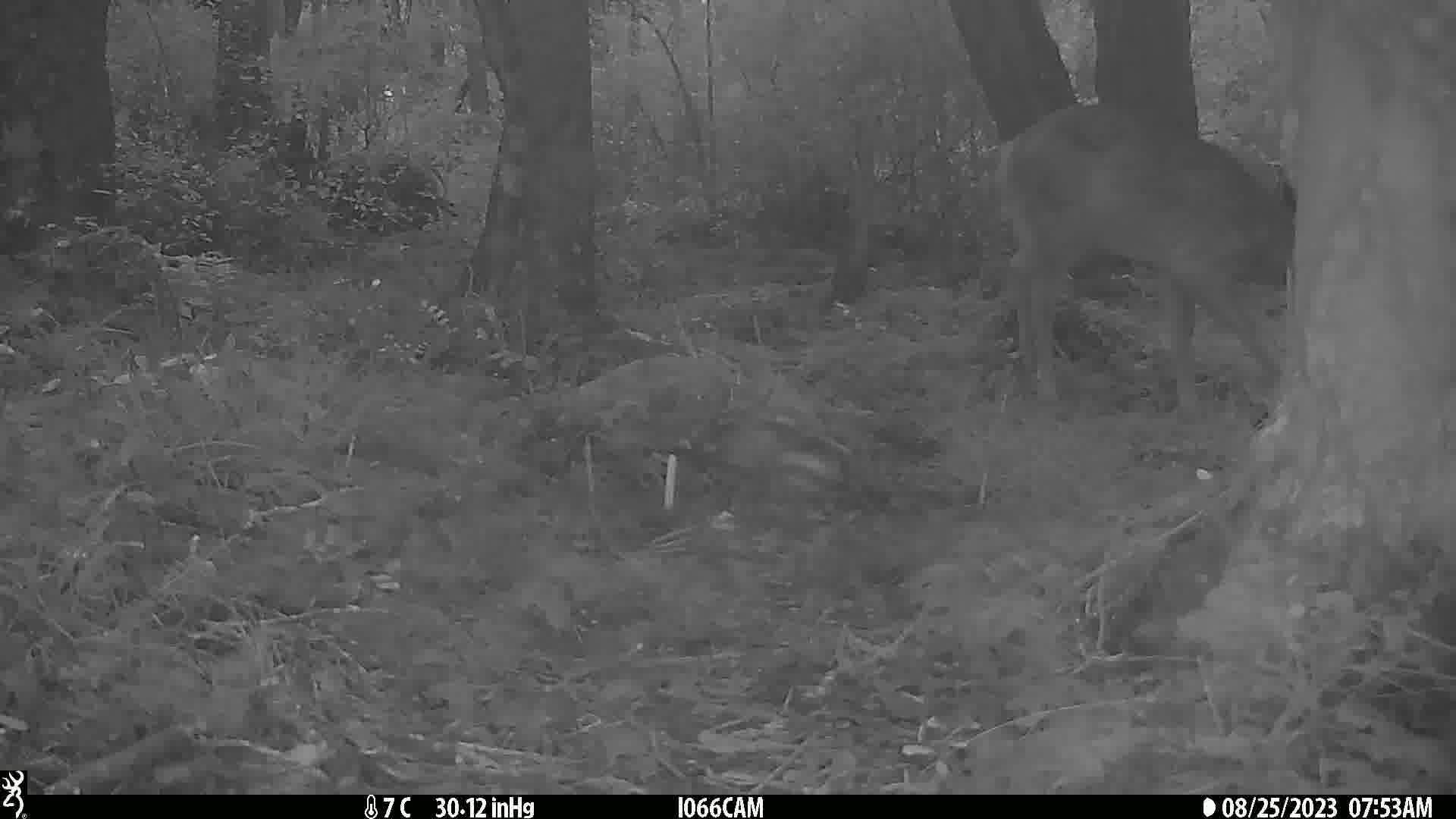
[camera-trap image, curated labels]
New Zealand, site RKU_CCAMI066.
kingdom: Animalia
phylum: Chordata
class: Mammalia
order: Artiodactyla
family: Cervidae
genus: Odocoileus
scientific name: Odocoileus virginianus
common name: white-tailed deer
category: white tailed deer